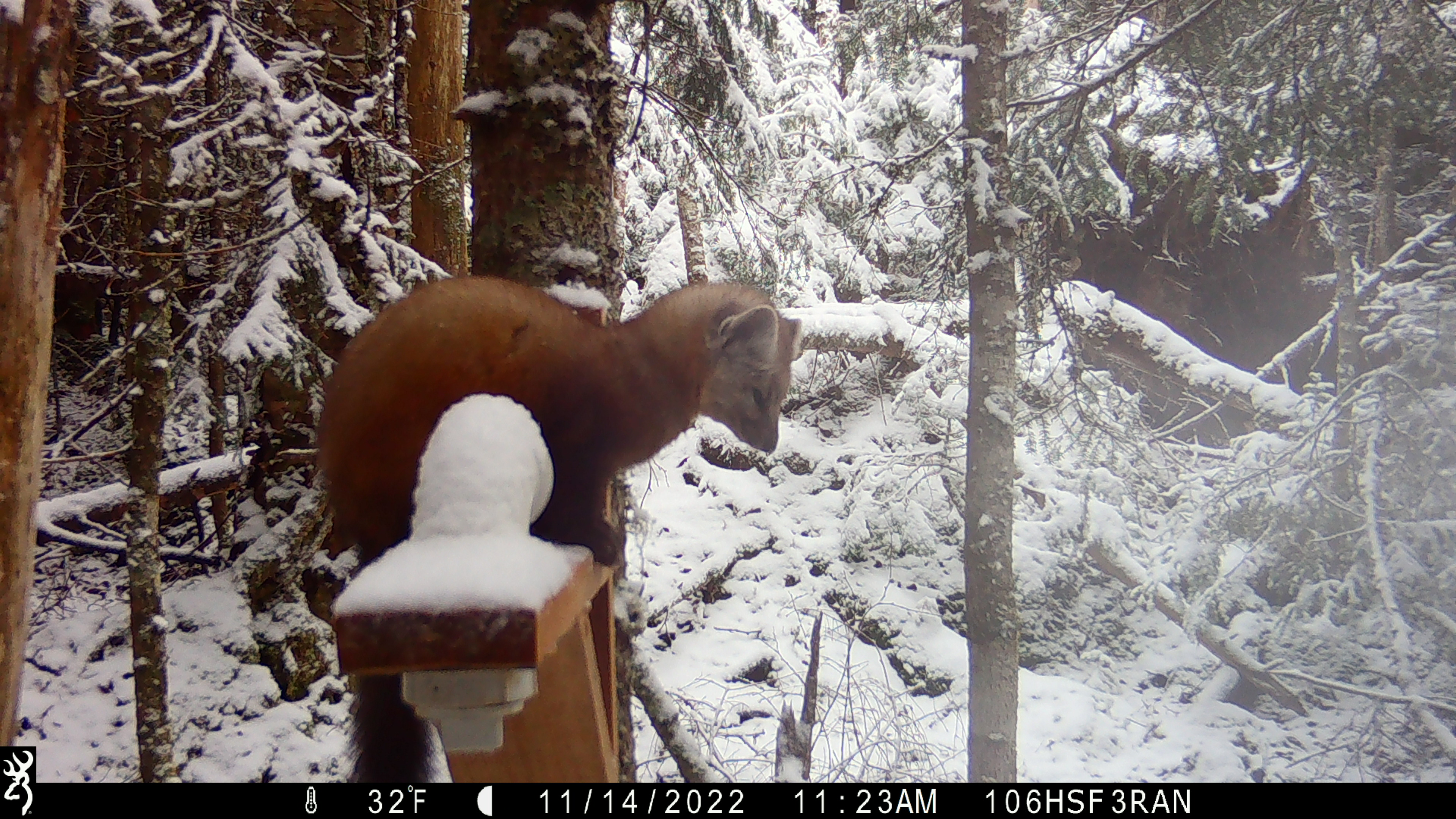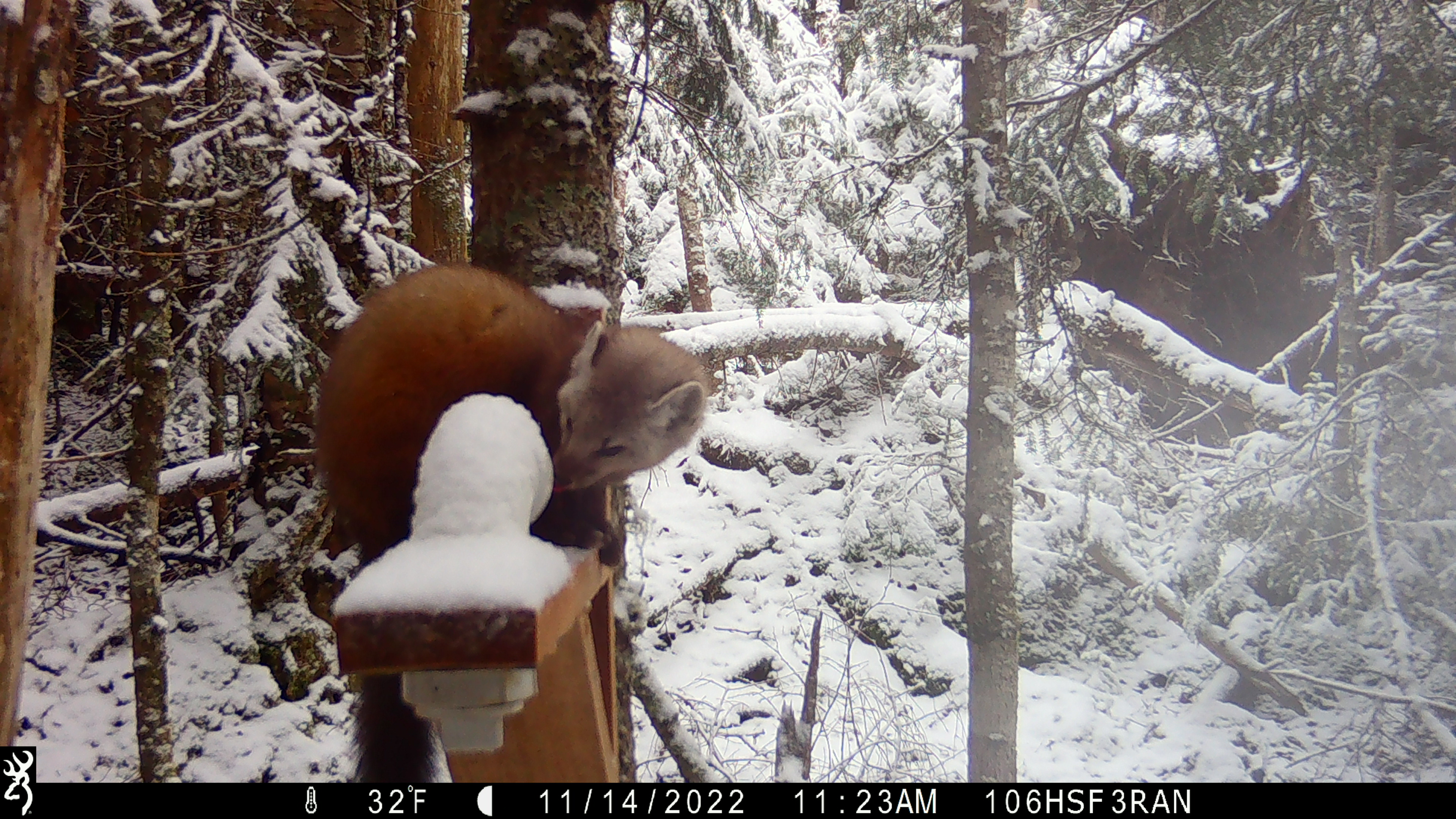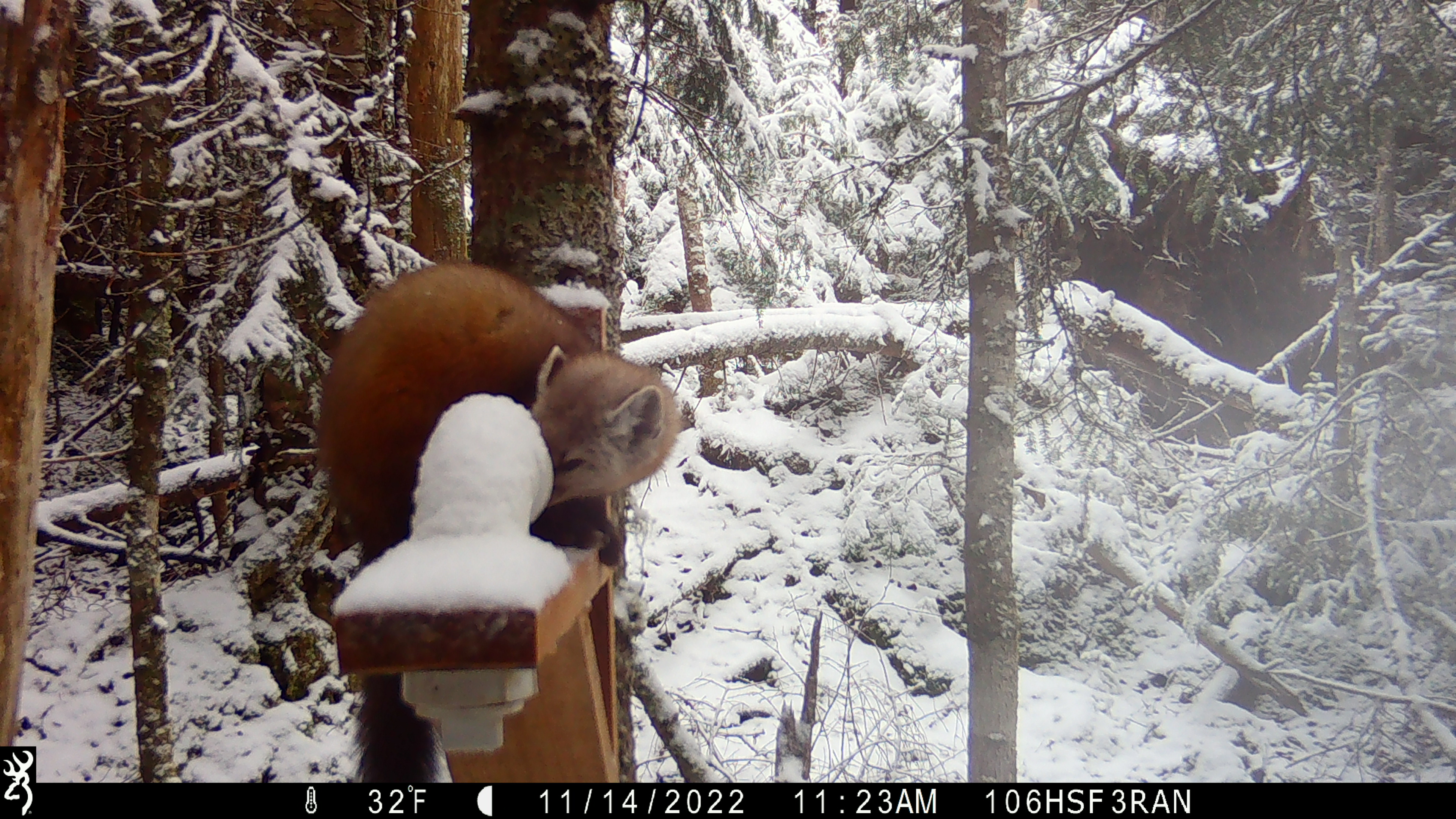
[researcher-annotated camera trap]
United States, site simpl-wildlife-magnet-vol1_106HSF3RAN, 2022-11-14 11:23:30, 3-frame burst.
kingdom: Animalia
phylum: Chordata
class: Mammalia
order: Carnivora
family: Mustelidae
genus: Martes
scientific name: Martes americana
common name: american marten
American marten (Martes americana).